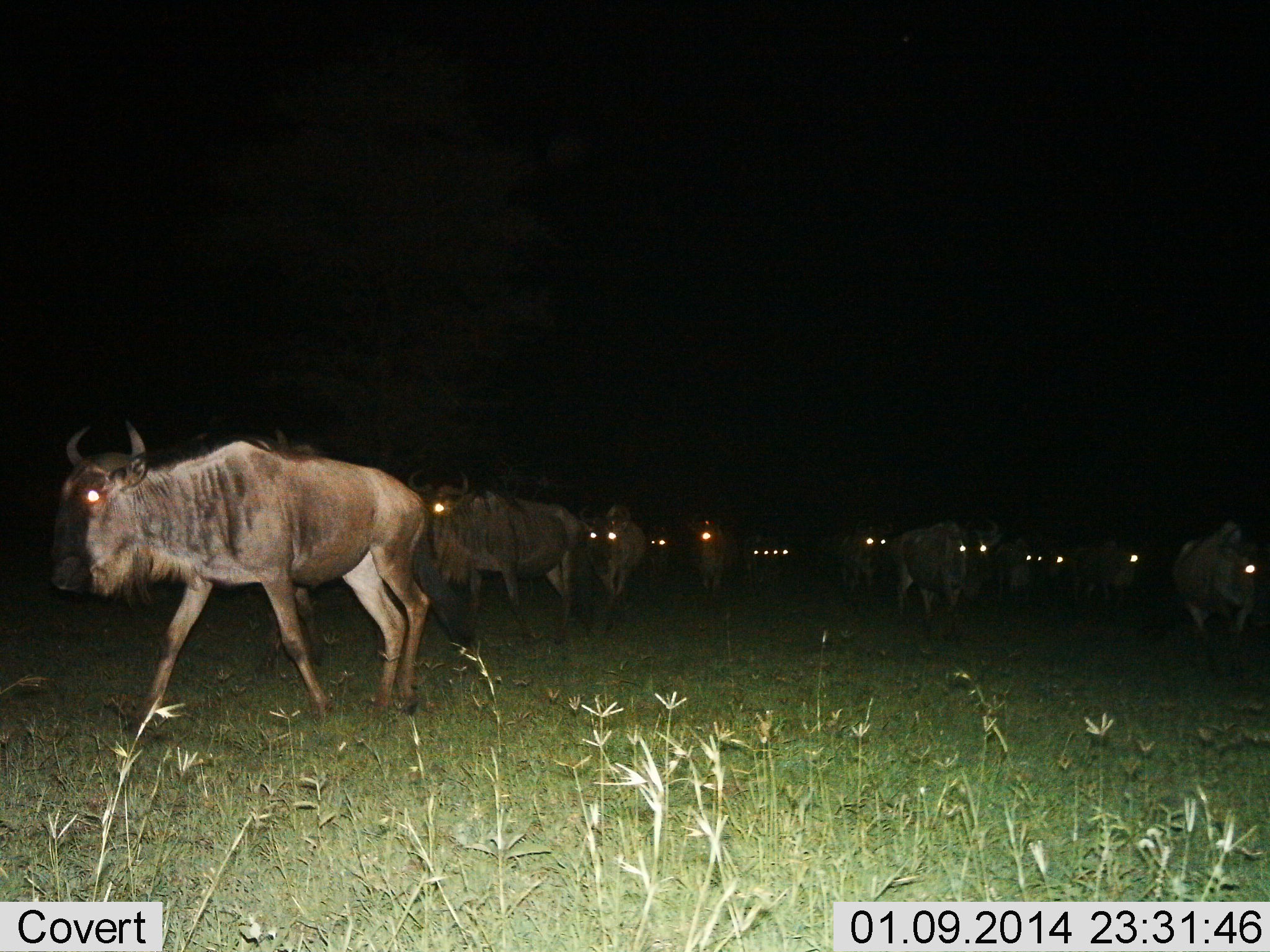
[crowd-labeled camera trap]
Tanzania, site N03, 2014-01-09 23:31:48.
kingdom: Animalia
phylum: Chordata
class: Mammalia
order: Artiodactyla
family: Bovidae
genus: Connochaetes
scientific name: Connochaetes taurinus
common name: blue wildebeest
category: wildebeest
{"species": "wildebeest (blue wildebeest) (Connochaetes taurinus)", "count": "11-50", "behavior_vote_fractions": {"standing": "10%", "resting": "0%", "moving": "100%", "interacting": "0%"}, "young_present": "0%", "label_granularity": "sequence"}